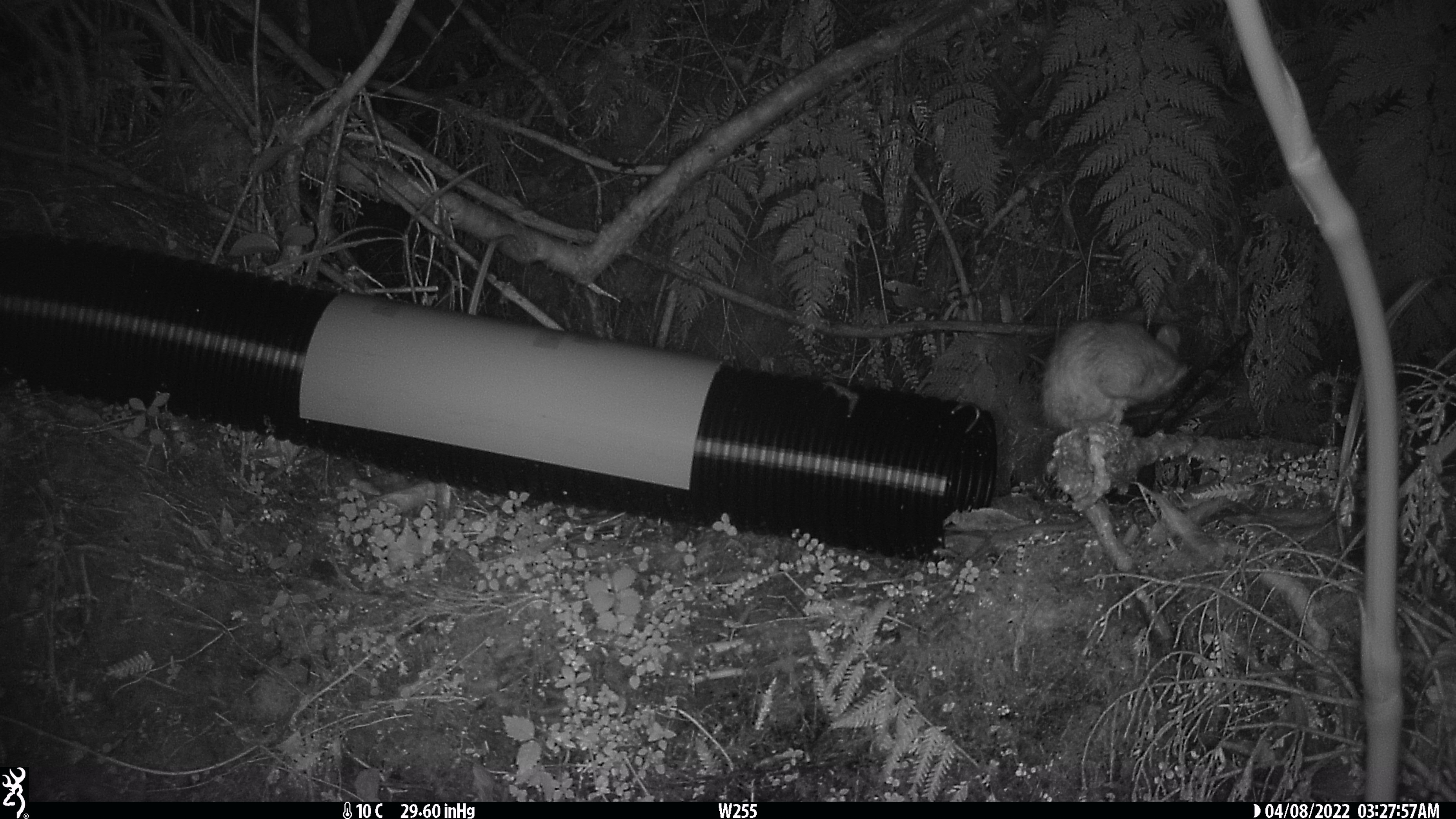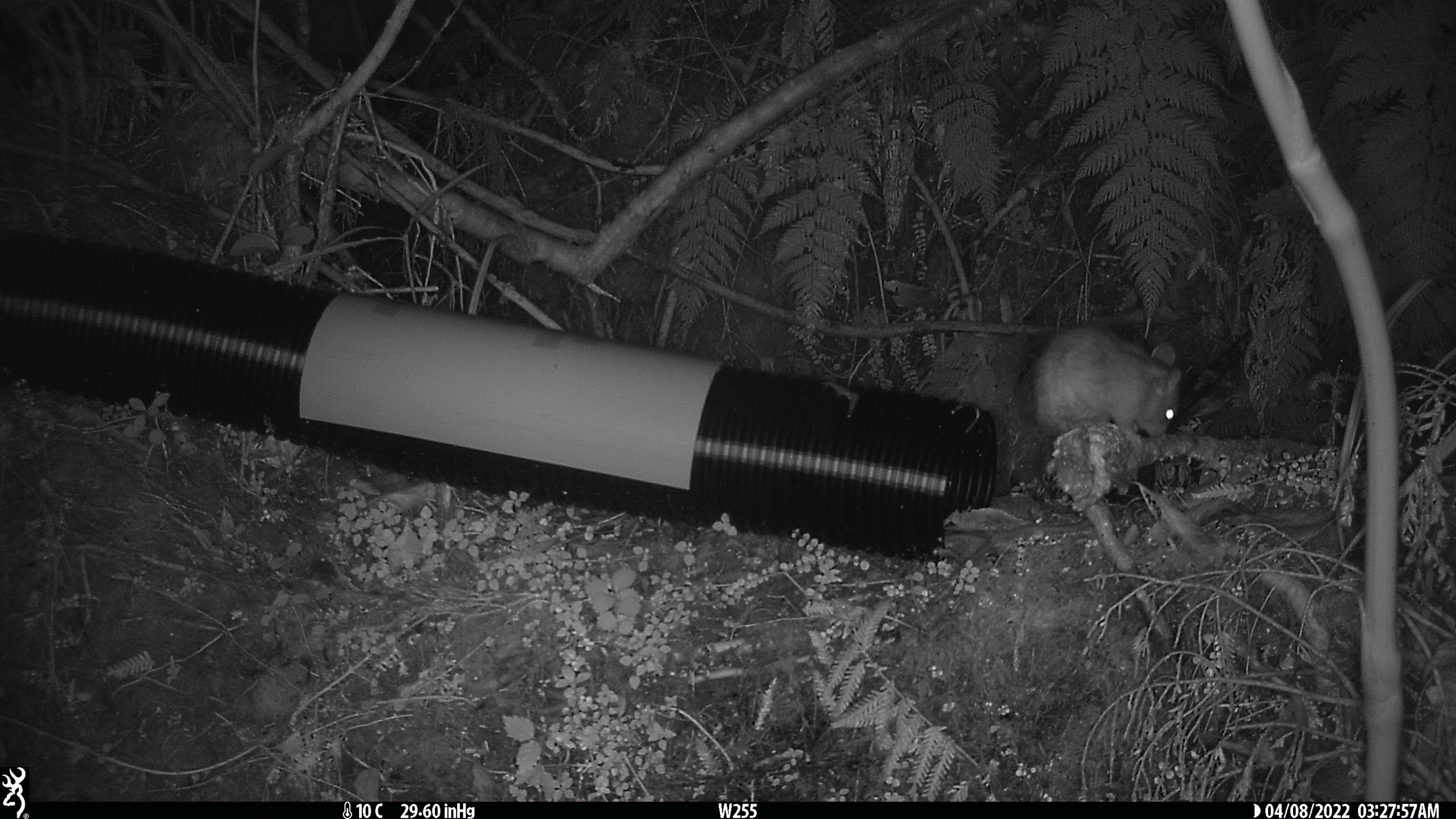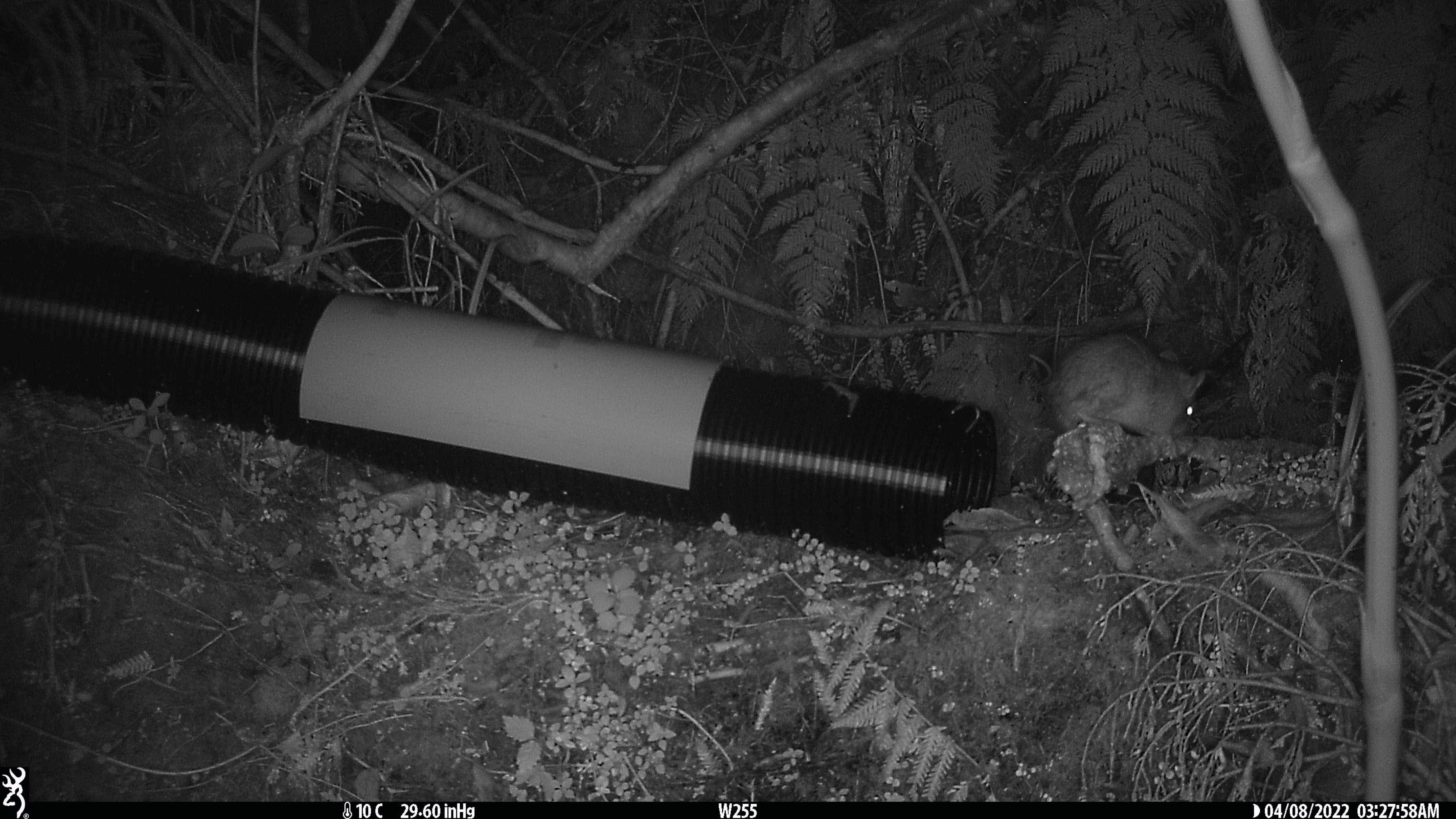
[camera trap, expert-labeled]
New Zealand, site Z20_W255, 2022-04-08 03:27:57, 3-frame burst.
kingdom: Animalia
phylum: Chordata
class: Mammalia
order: Rodentia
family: Muridae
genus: Rattus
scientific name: Rattus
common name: rat